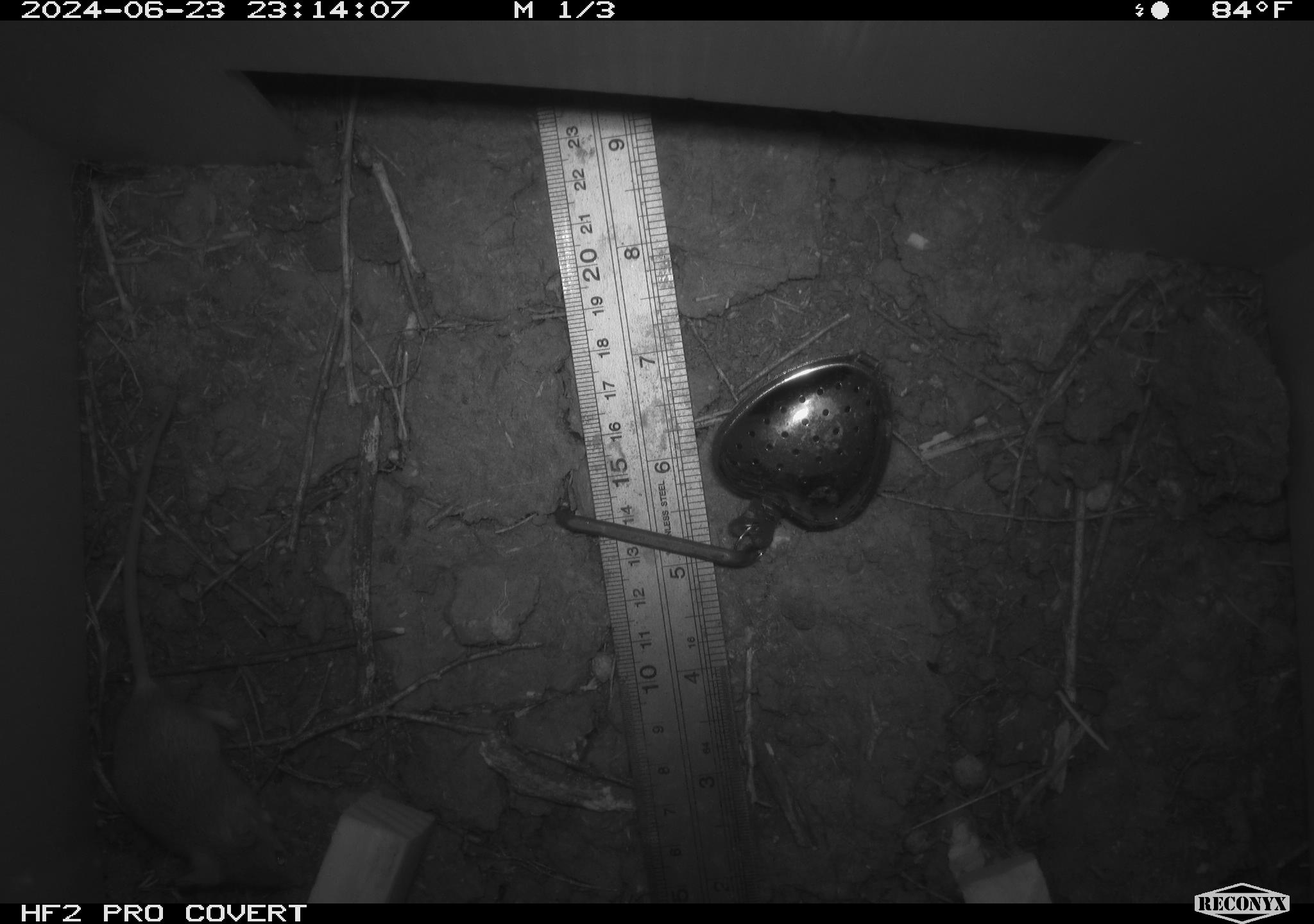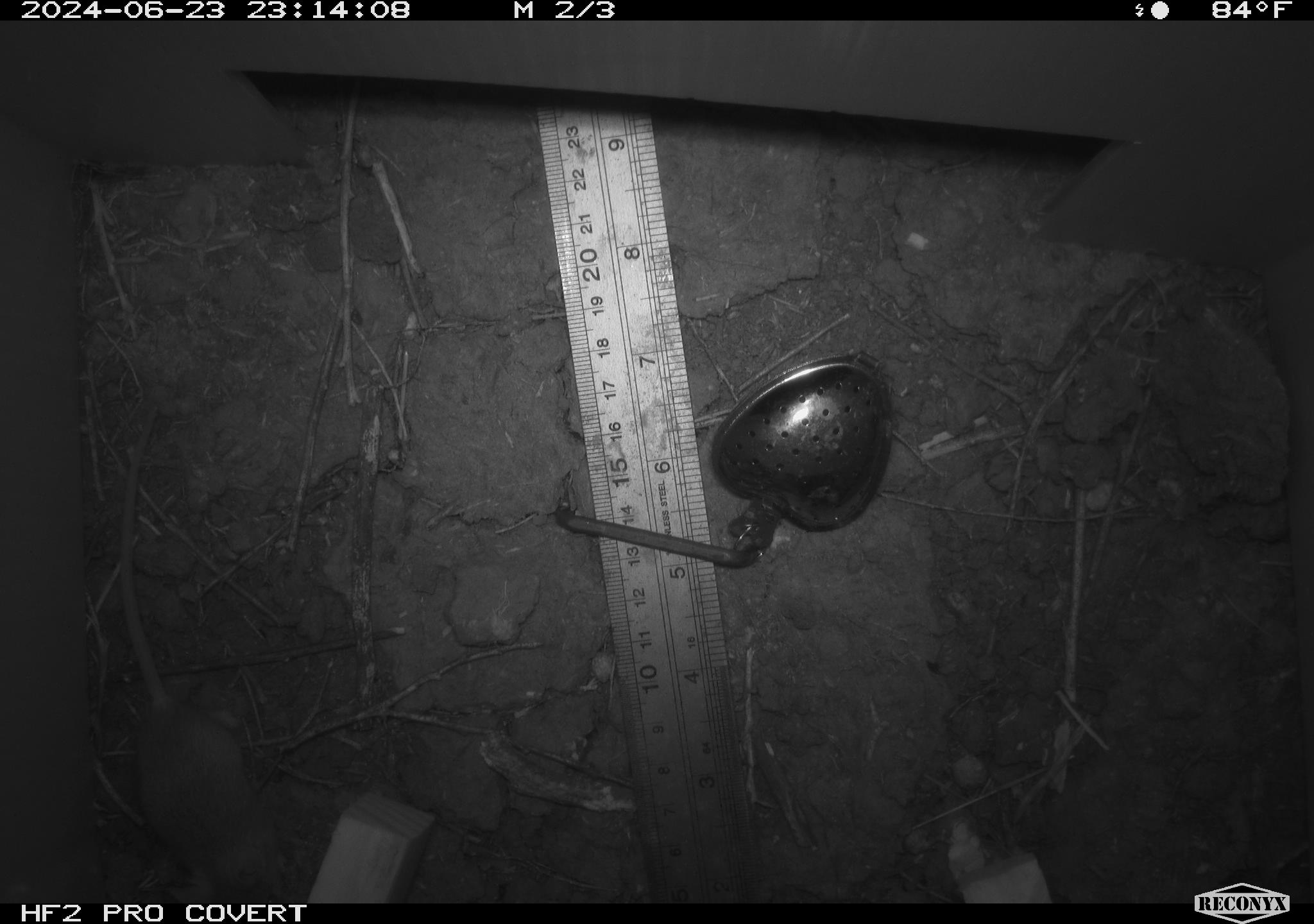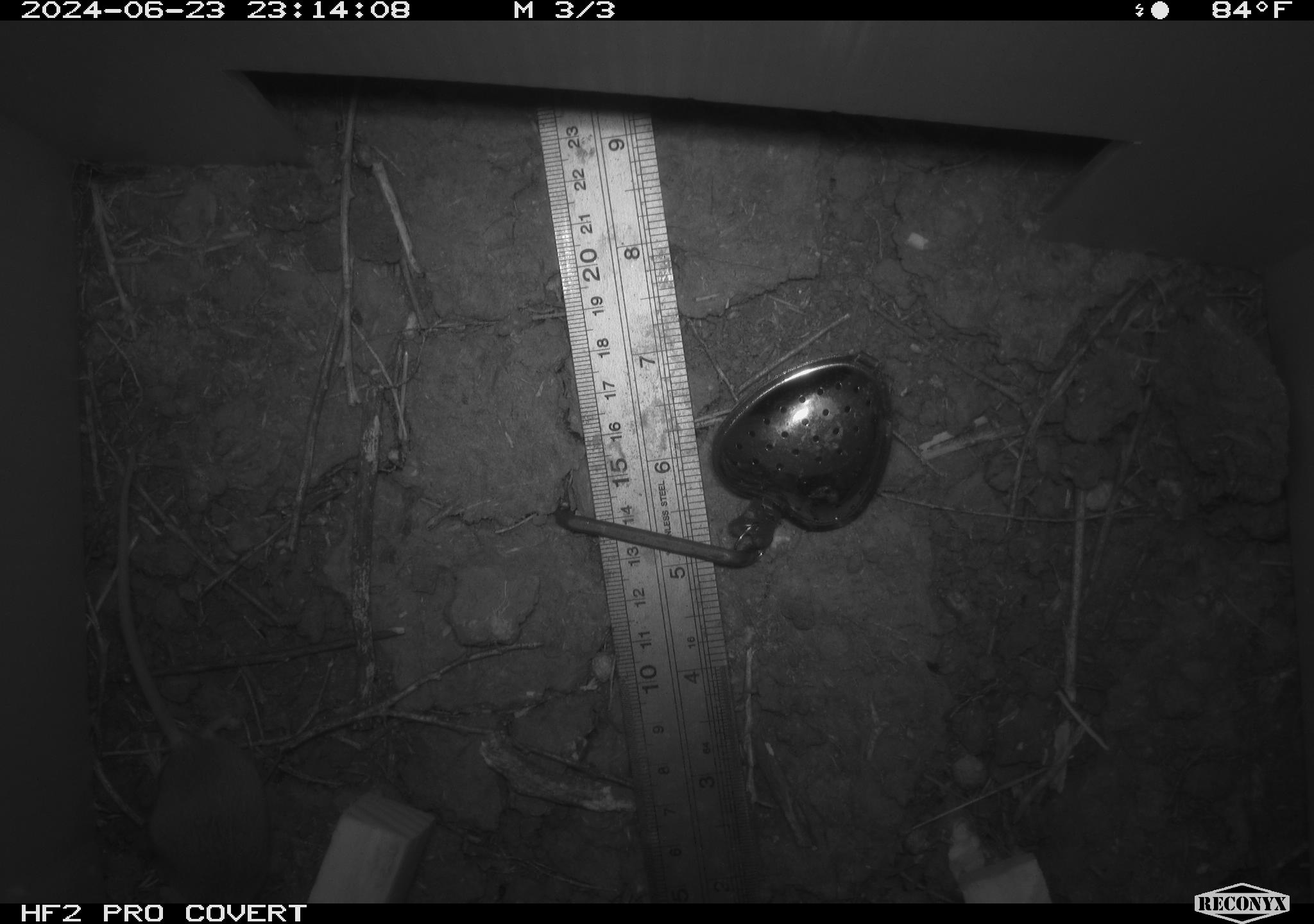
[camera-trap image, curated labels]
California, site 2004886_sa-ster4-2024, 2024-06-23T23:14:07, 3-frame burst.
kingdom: Animalia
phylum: Chordata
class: Mammalia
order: Rodentia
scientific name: Rodentia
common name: mouse species